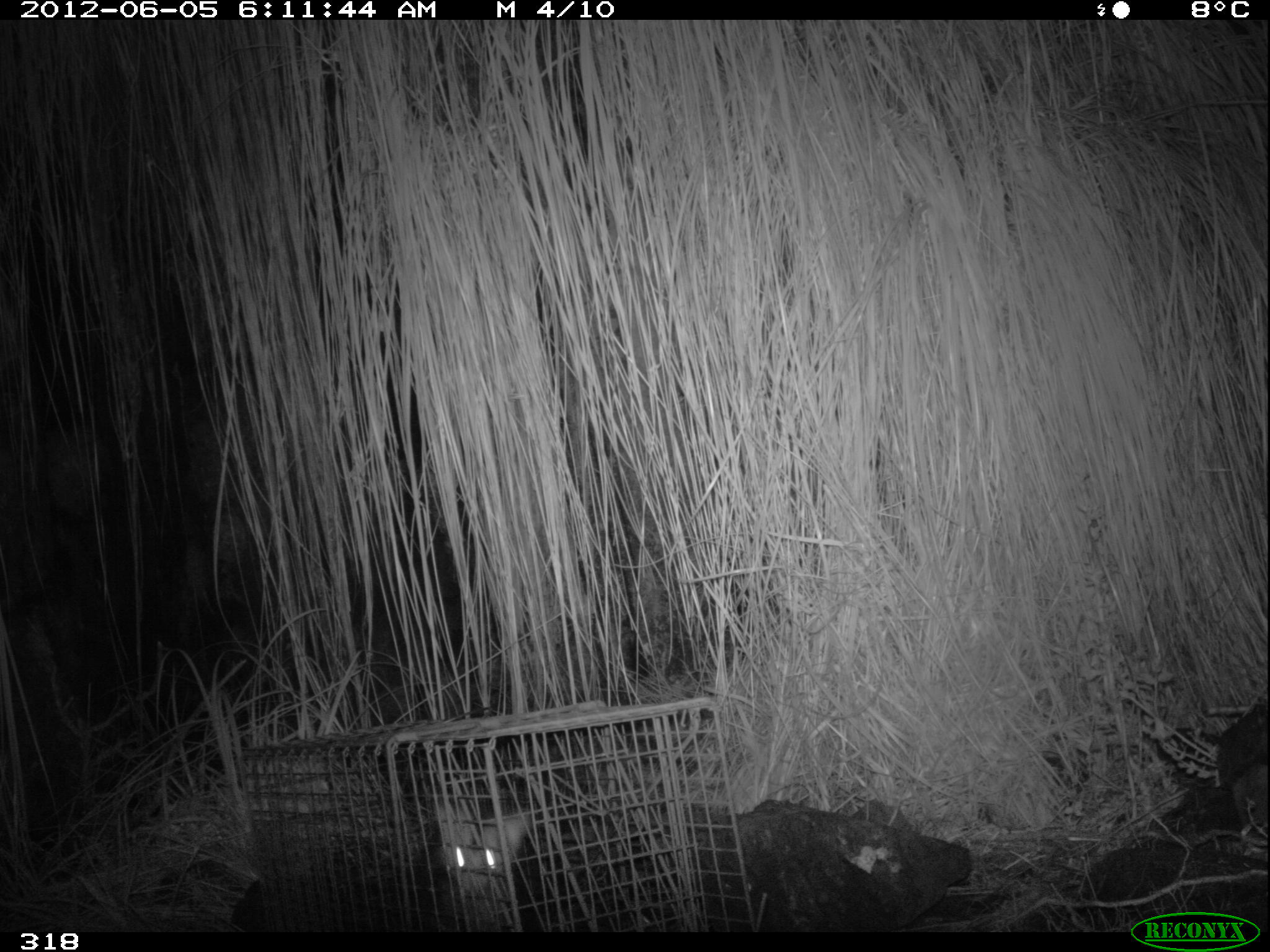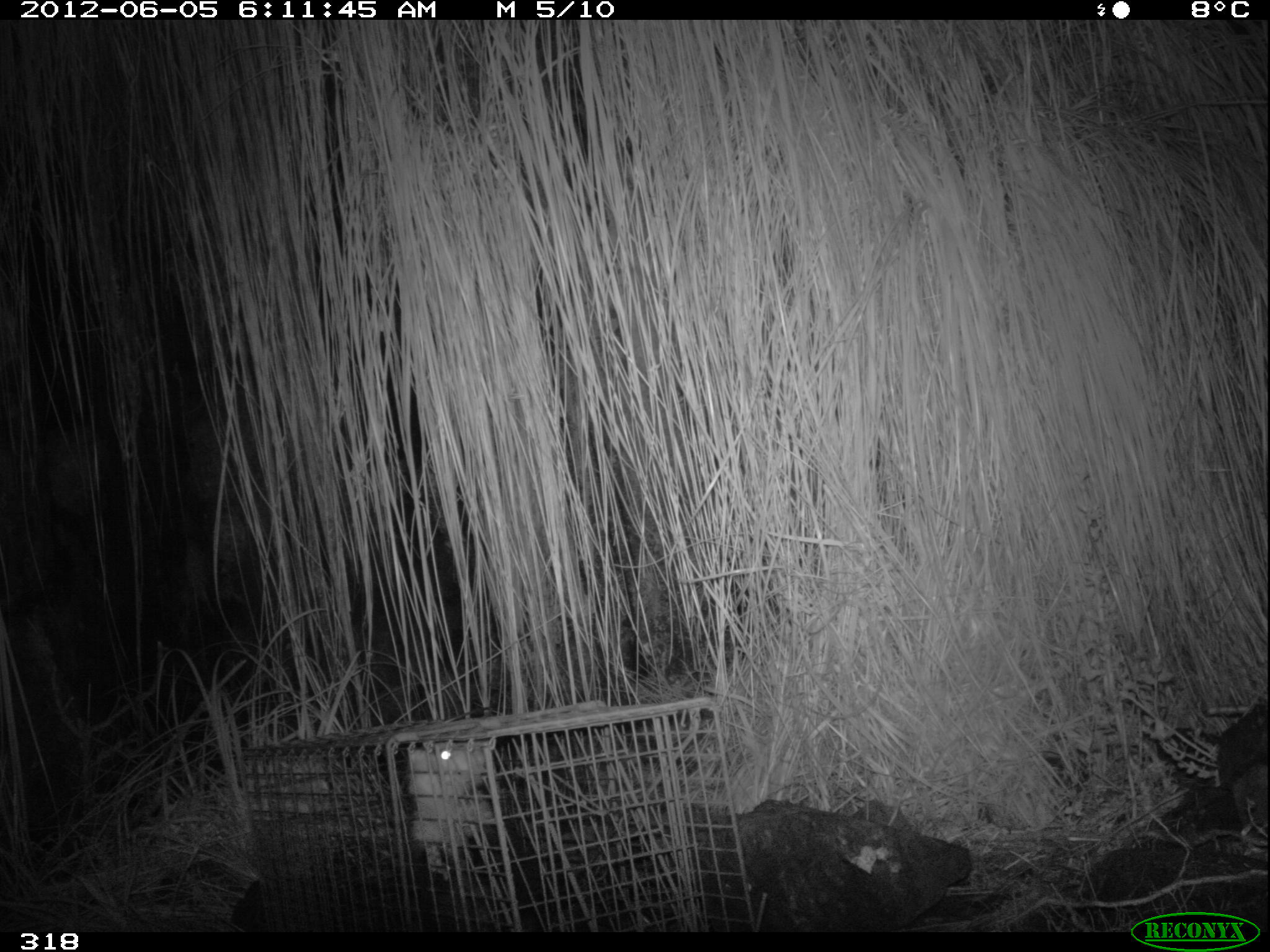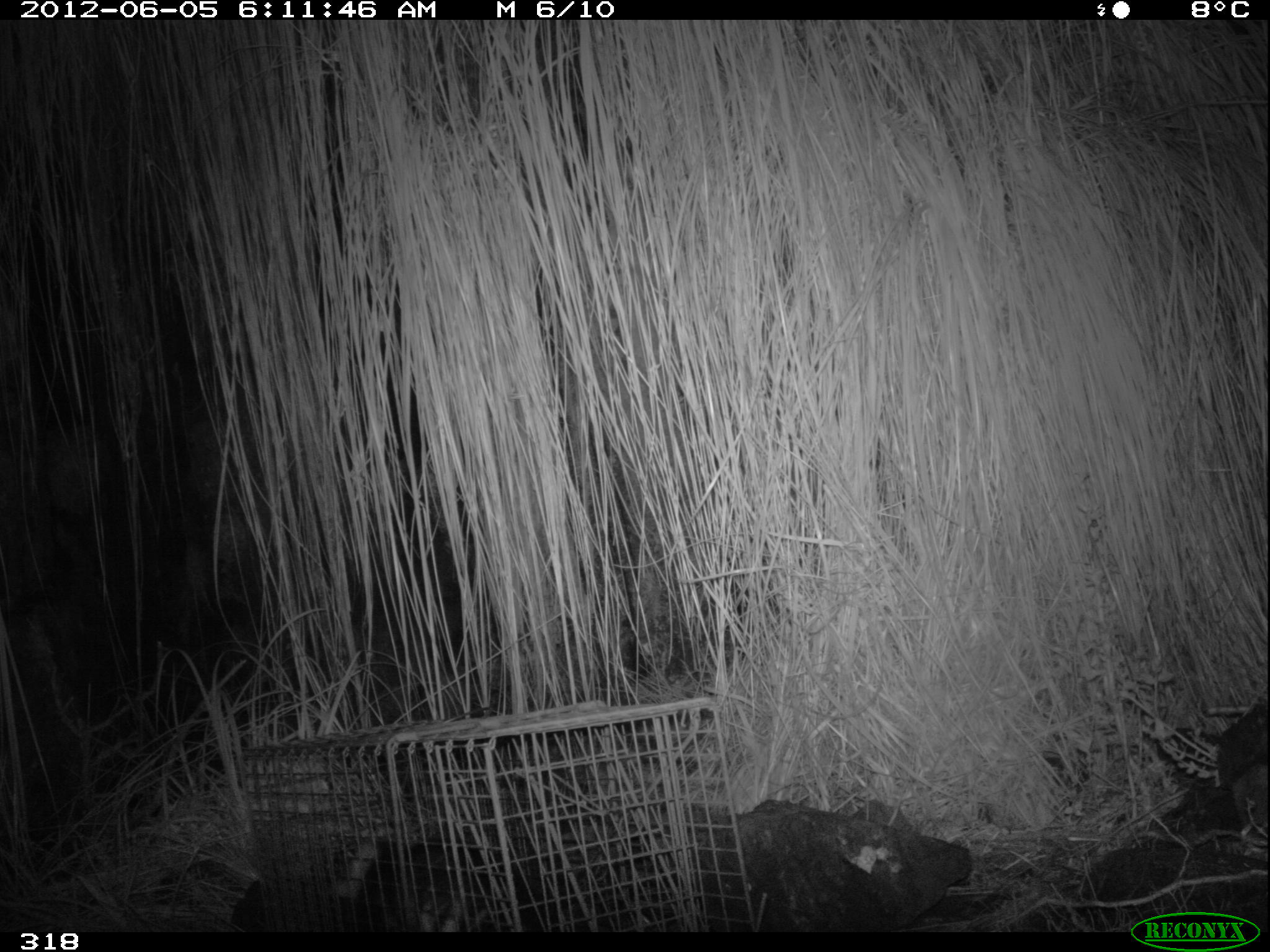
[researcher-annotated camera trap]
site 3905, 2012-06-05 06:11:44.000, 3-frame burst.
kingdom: Animalia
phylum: Chordata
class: Mammalia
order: Didelphimorphia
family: Didelphidae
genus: Didelphis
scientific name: Didelphis pernigra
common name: andean white-eared opossum